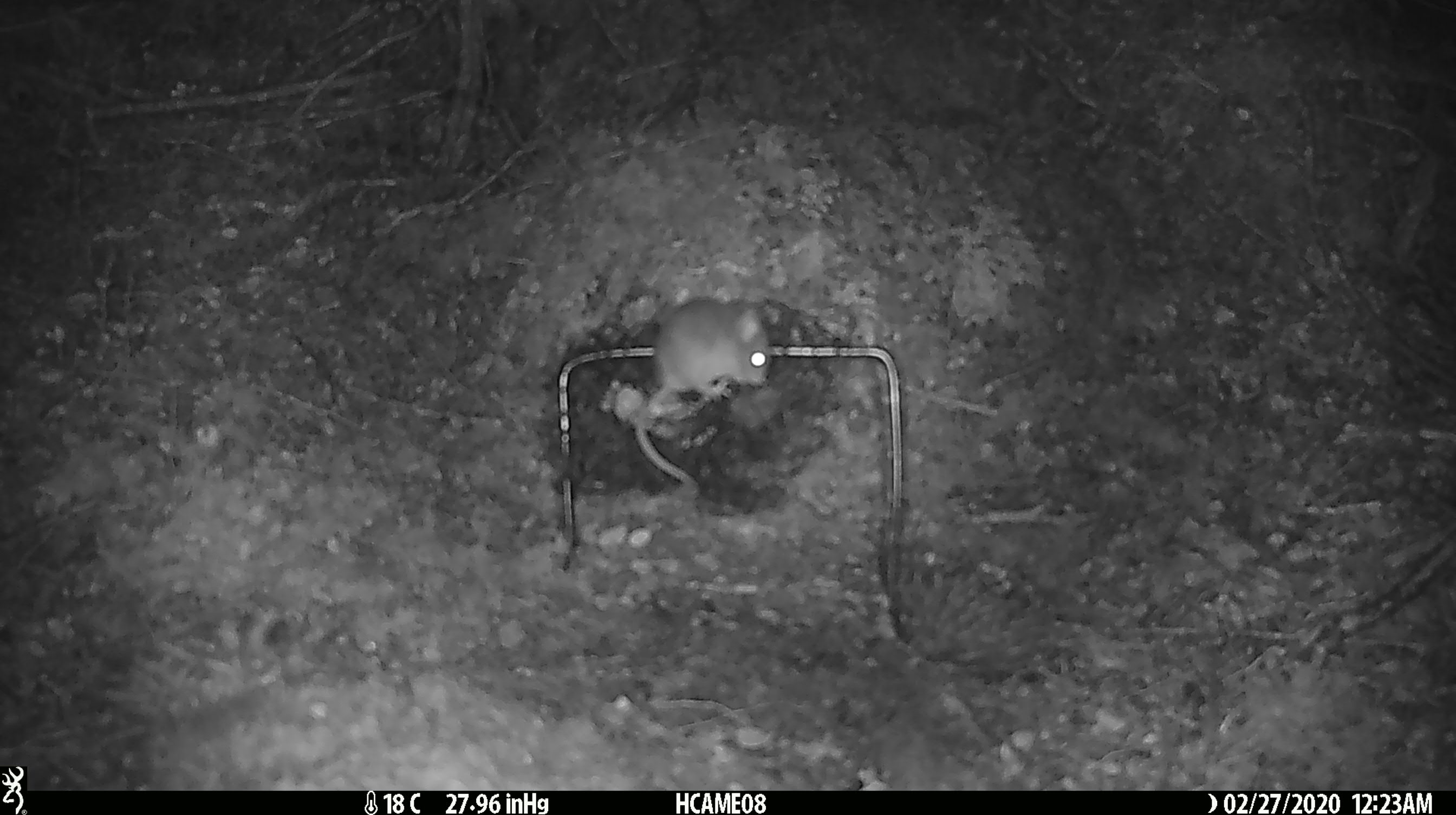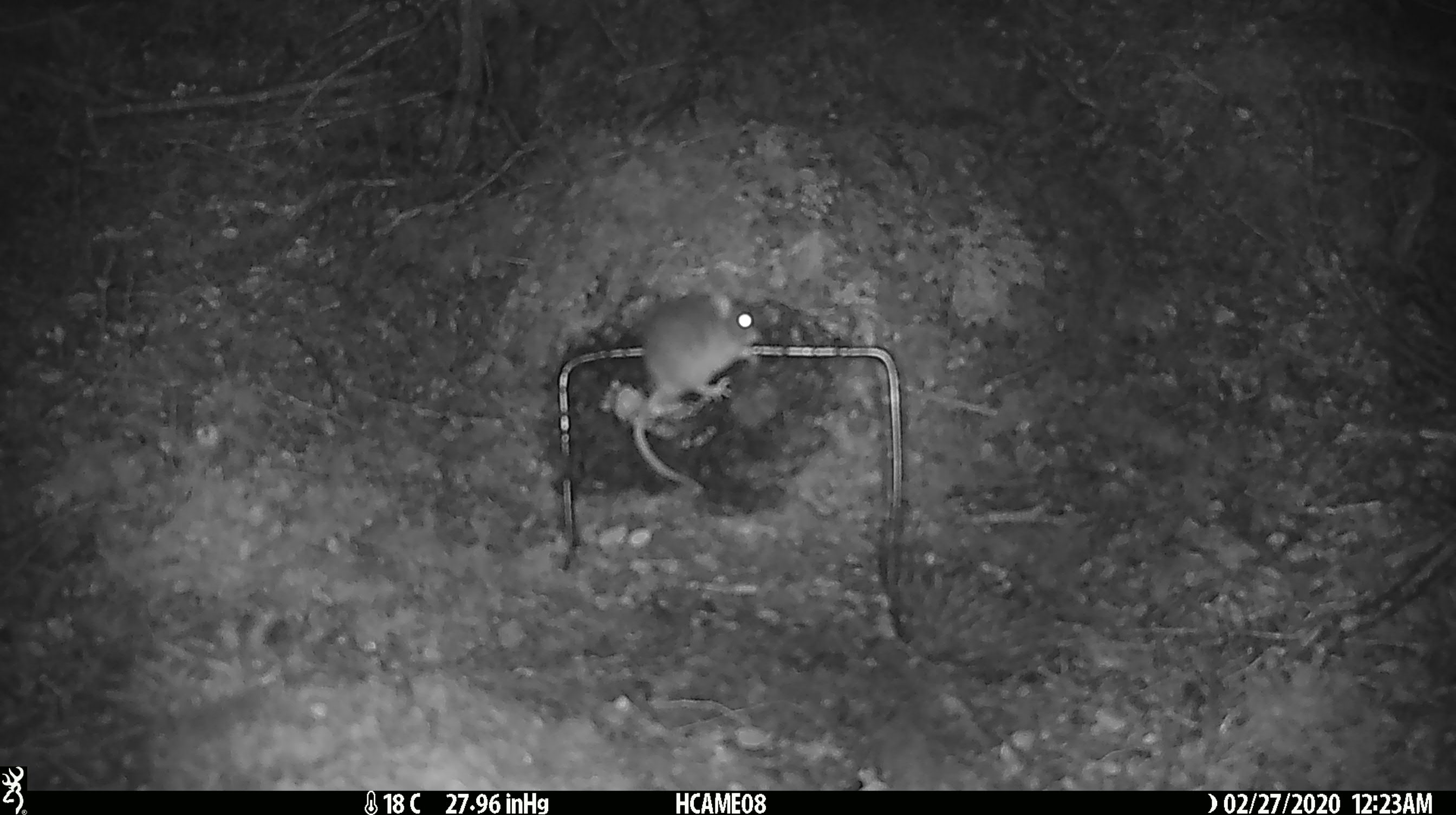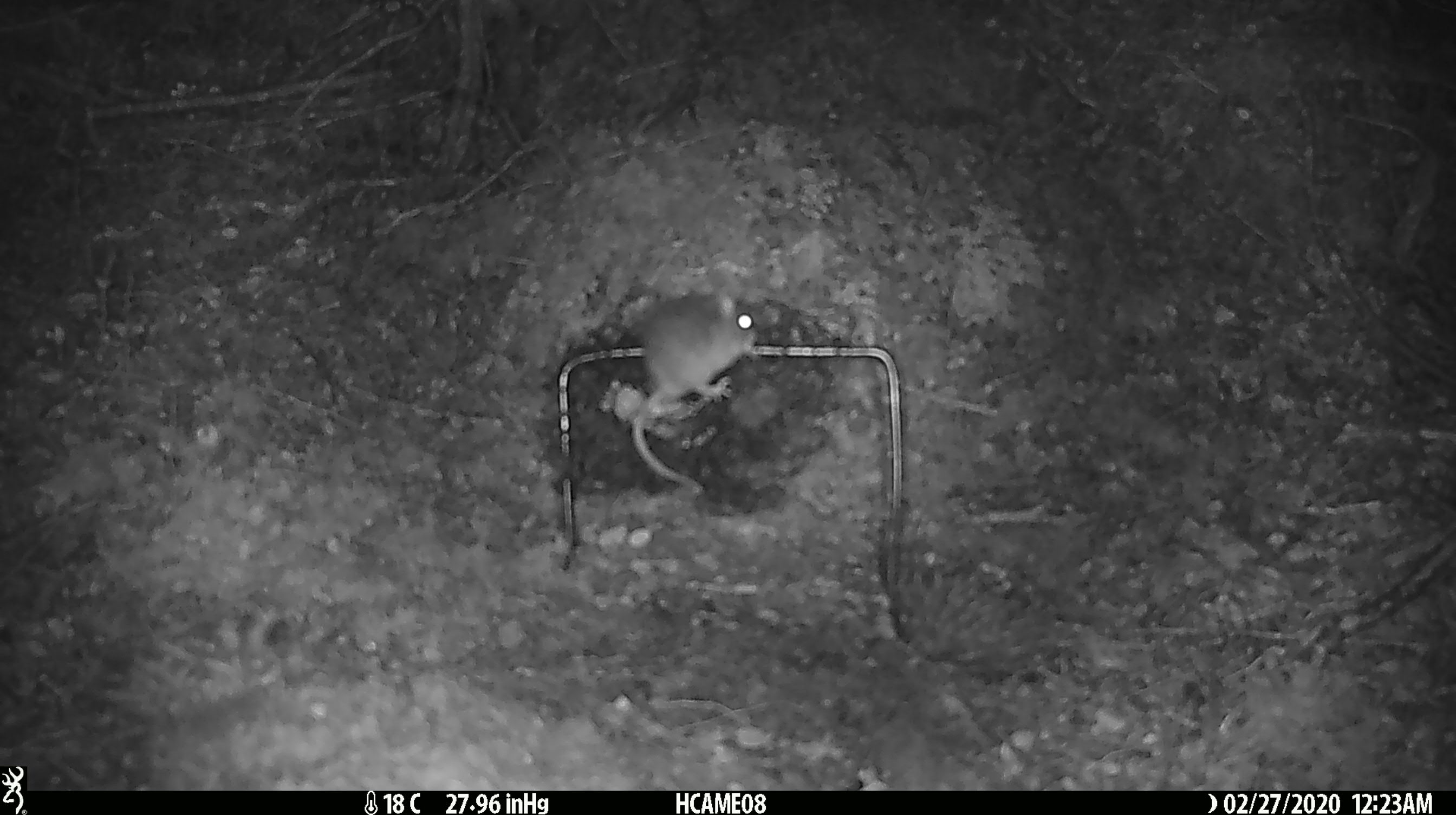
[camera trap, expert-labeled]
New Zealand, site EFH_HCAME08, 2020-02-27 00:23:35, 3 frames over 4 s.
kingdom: Animalia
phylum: Chordata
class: Mammalia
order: Rodentia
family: Muridae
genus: Mus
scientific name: Mus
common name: mouse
Mouse (Mus).